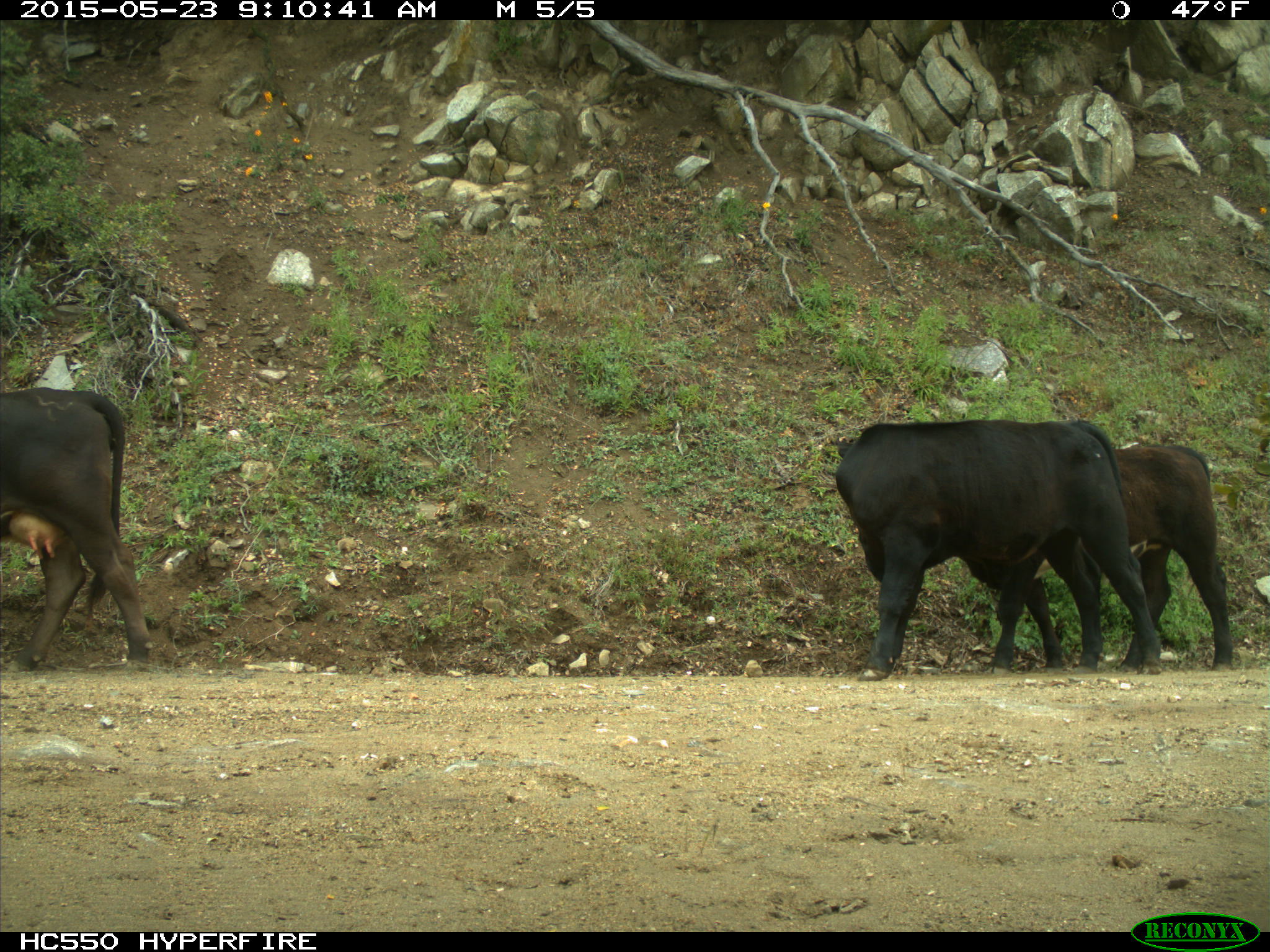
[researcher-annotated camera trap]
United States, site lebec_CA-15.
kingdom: Animalia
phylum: Chordata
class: Mammalia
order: Artiodactyla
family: Bovidae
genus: Bos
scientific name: Bos taurus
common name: domestic cow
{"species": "Bos taurus (domestic cow)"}